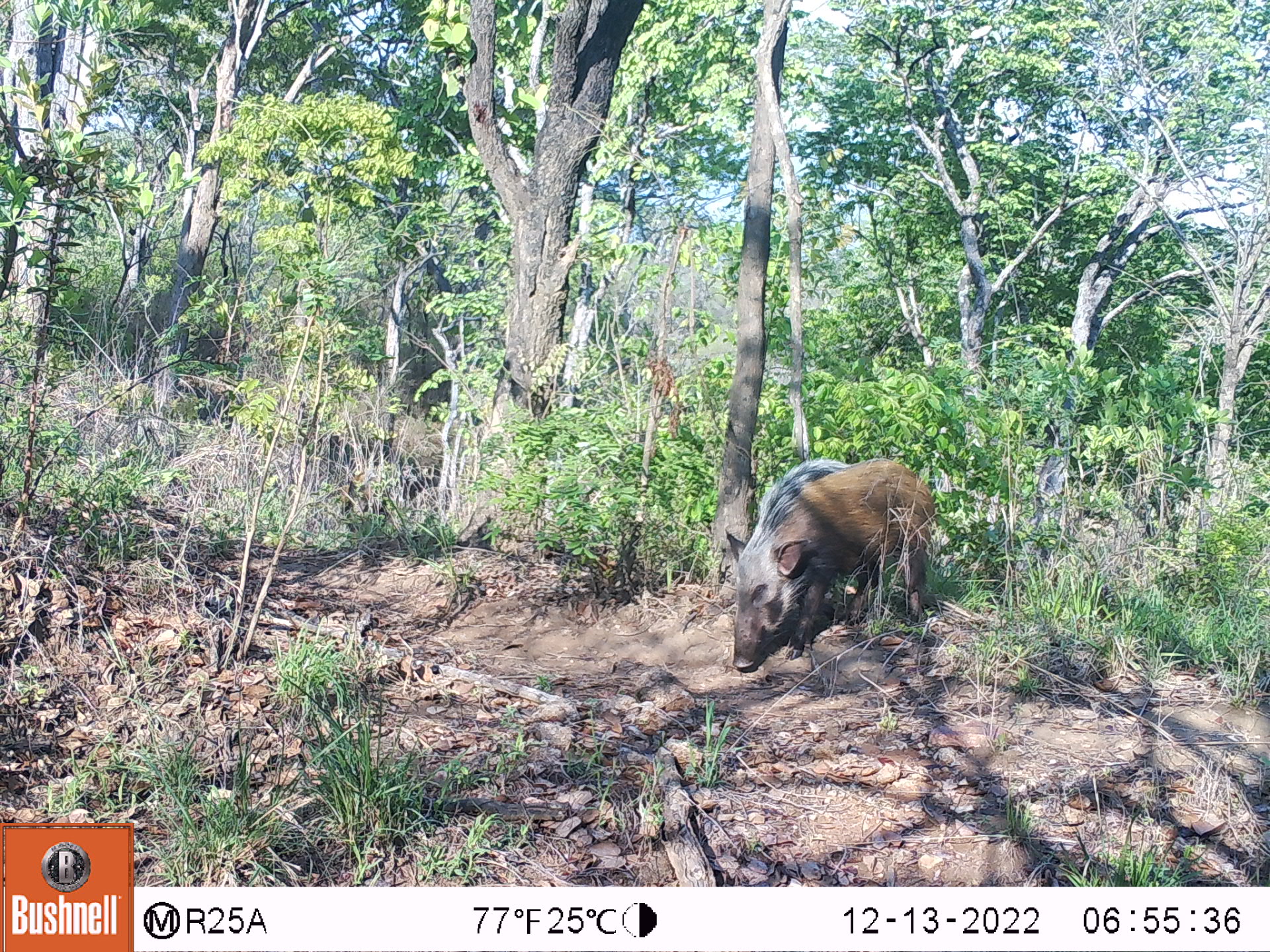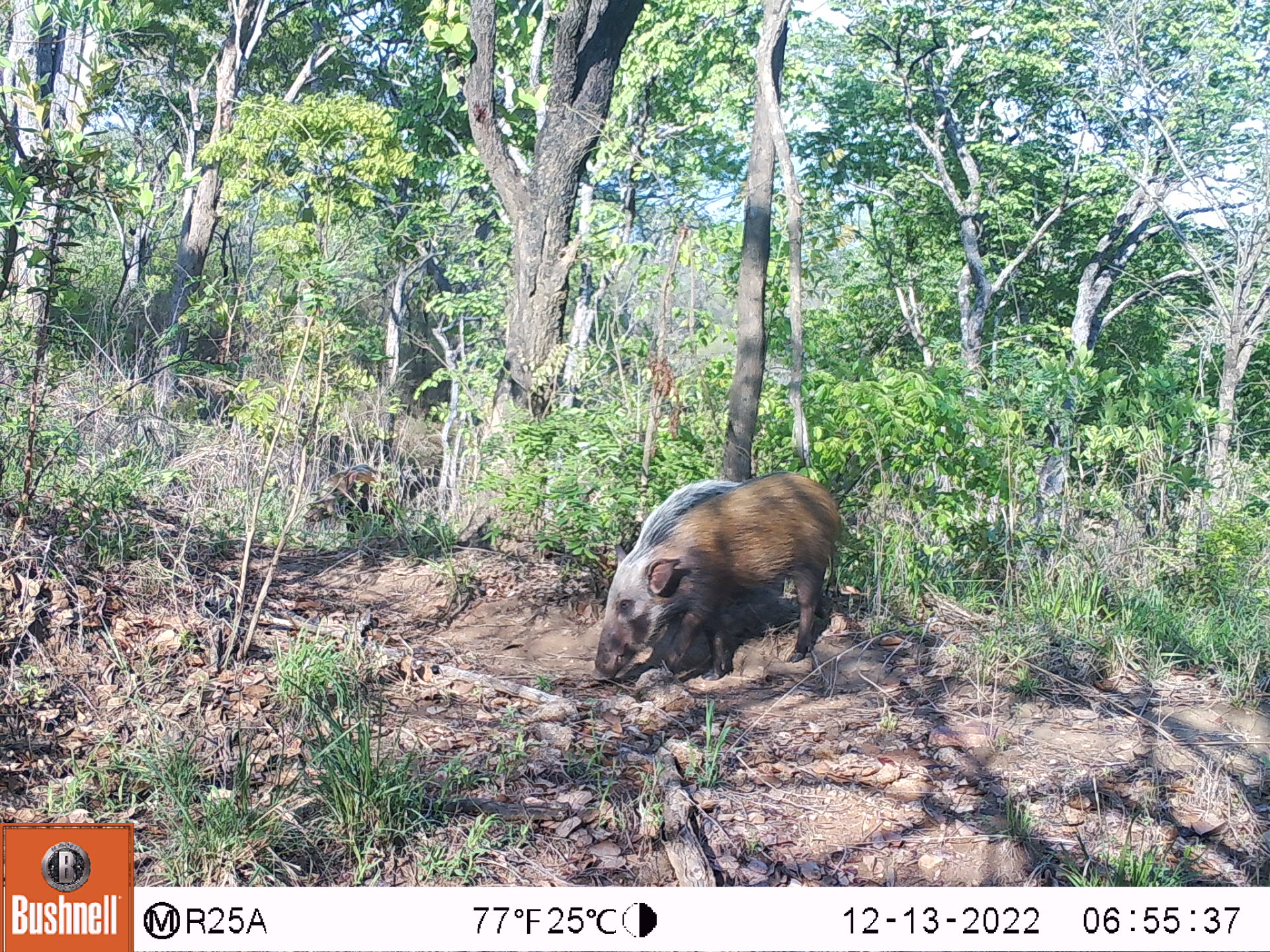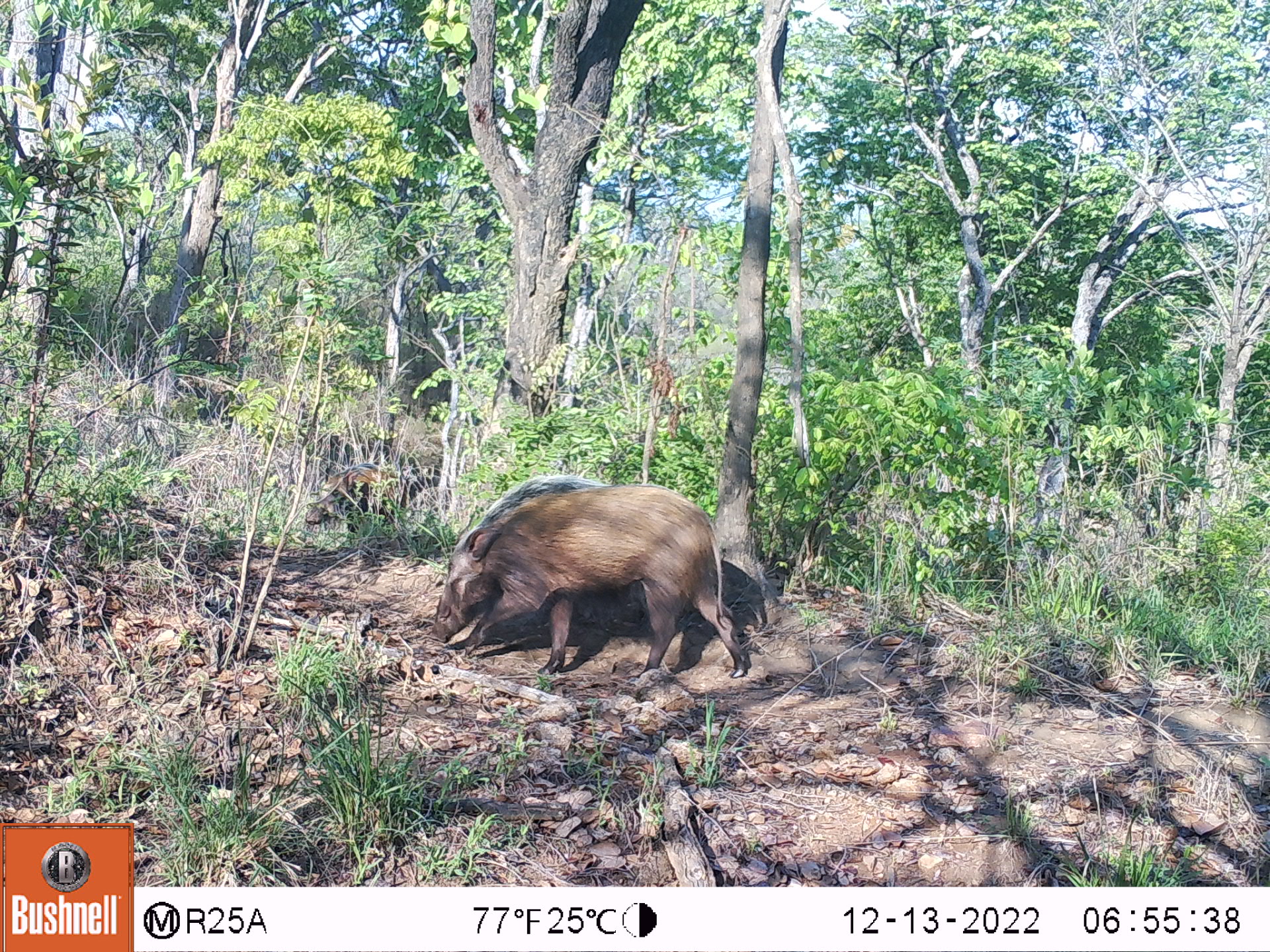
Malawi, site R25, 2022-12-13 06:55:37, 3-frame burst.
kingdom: Animalia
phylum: Chordata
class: Mammalia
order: Artiodactyla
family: Suidae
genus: Potamochoerus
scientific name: Potamochoerus larvatus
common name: bushpig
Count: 2.